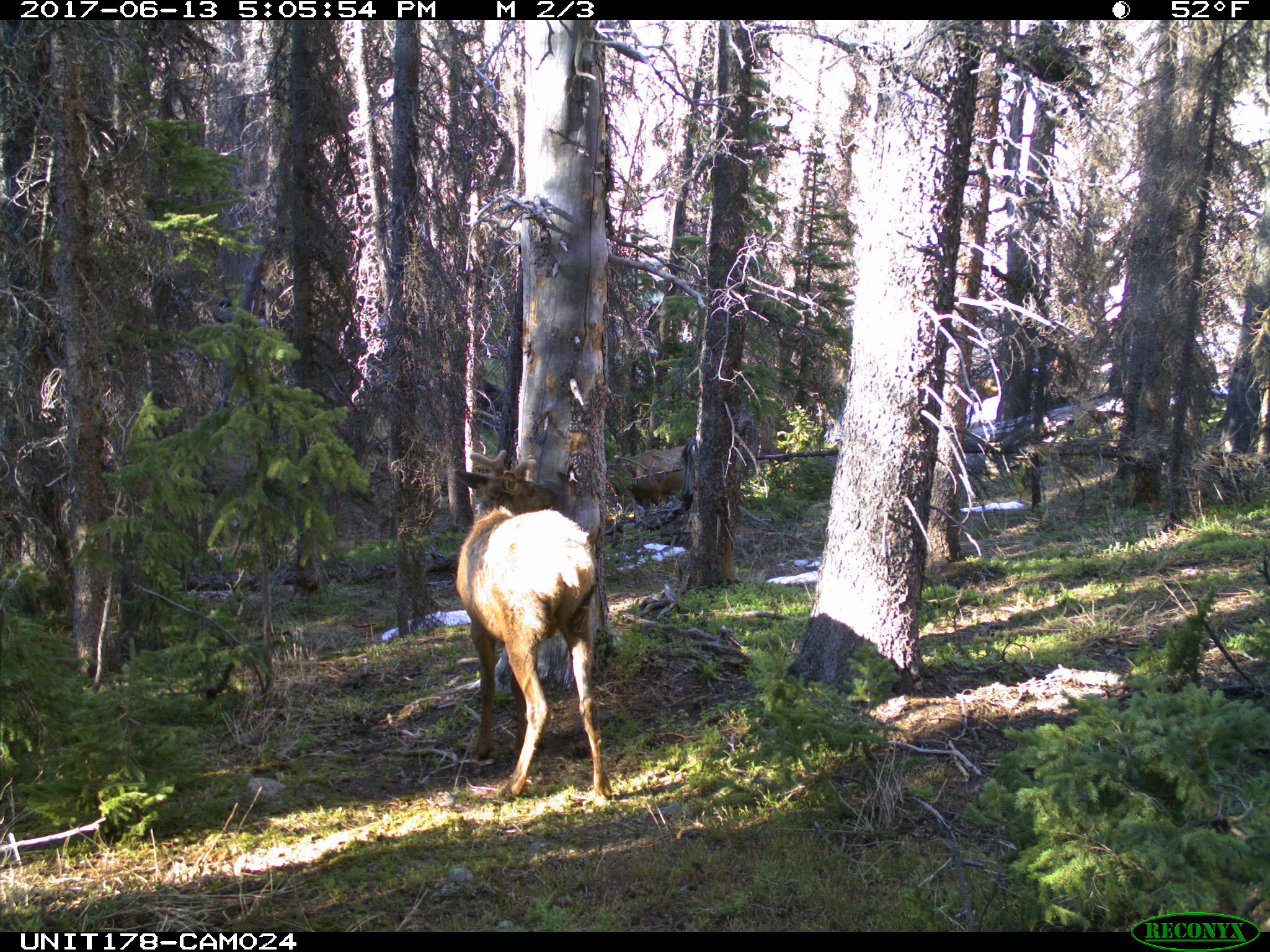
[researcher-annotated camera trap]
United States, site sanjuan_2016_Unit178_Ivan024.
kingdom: Animalia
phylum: Chordata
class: Mammalia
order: Artiodactyla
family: Cervidae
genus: Cervus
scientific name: Cervus elaphus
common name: red deer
Cervus elaphus (red deer).